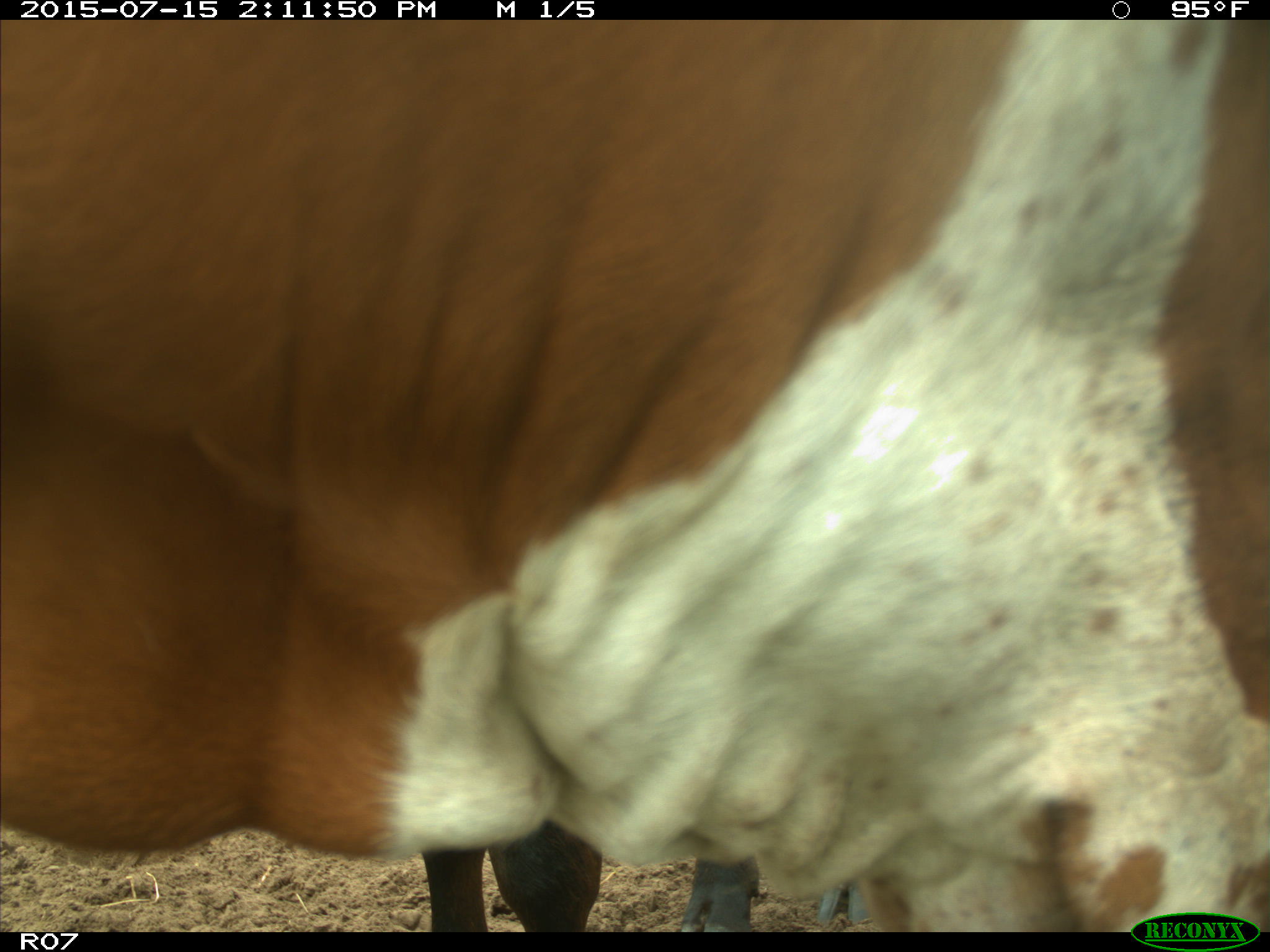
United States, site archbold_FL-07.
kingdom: Animalia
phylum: Chordata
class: Mammalia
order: Artiodactyla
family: Bovidae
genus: Bos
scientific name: Bos taurus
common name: domestic cow